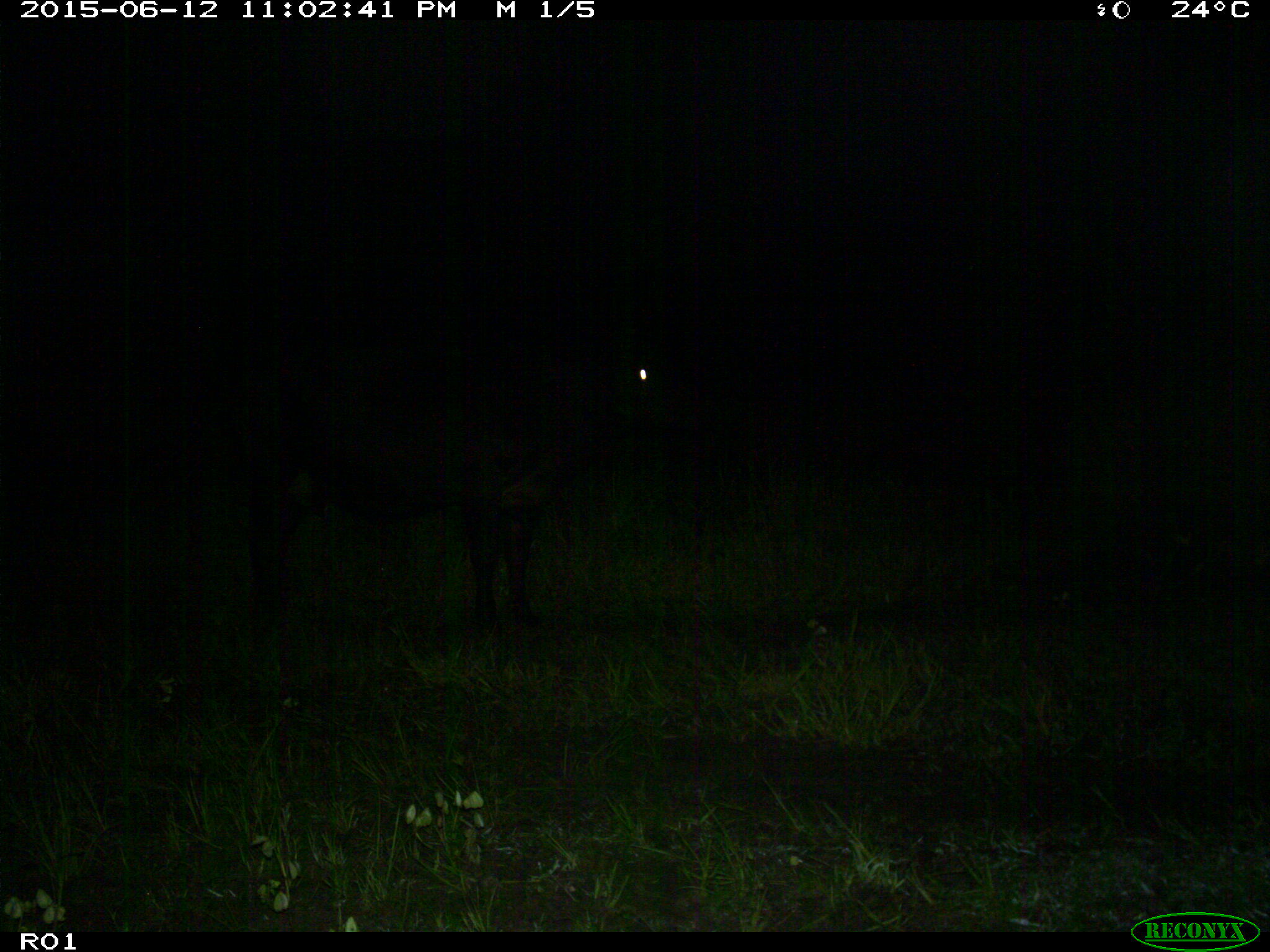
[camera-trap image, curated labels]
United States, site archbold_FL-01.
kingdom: Animalia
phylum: Chordata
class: Mammalia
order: Artiodactyla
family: Bovidae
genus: Bos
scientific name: Bos taurus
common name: domestic cow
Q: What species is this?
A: Bos taurus (domestic cow).